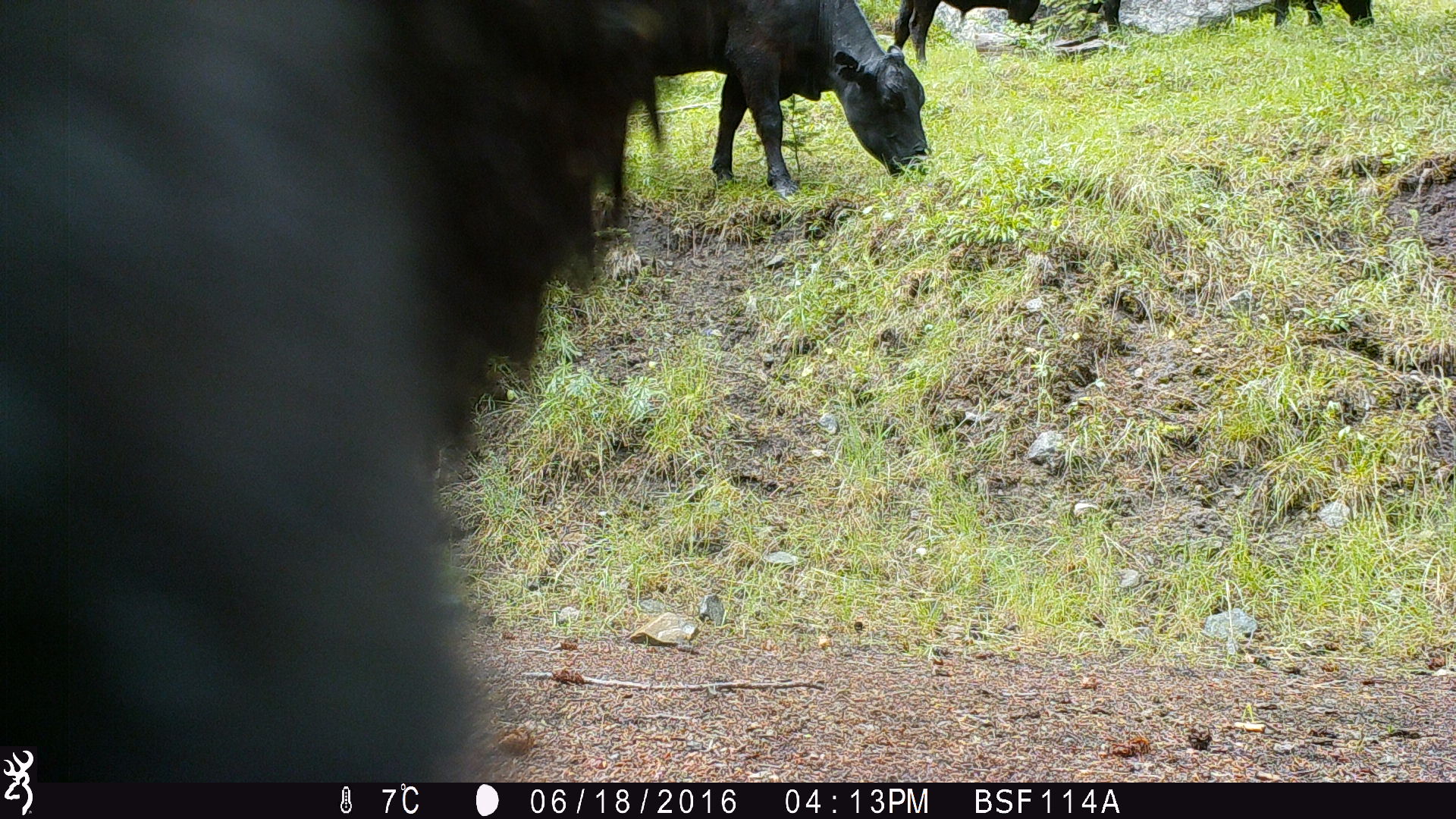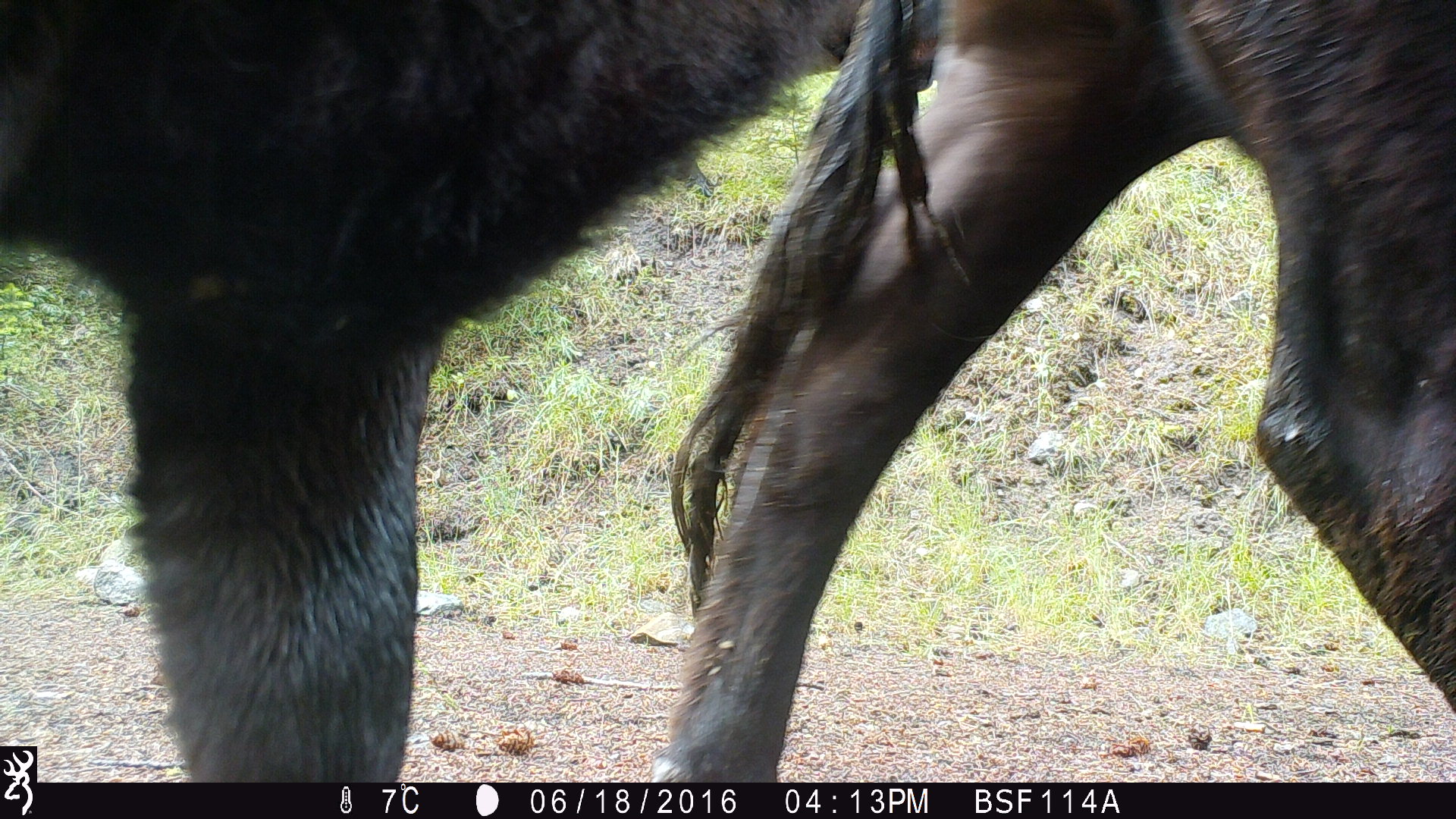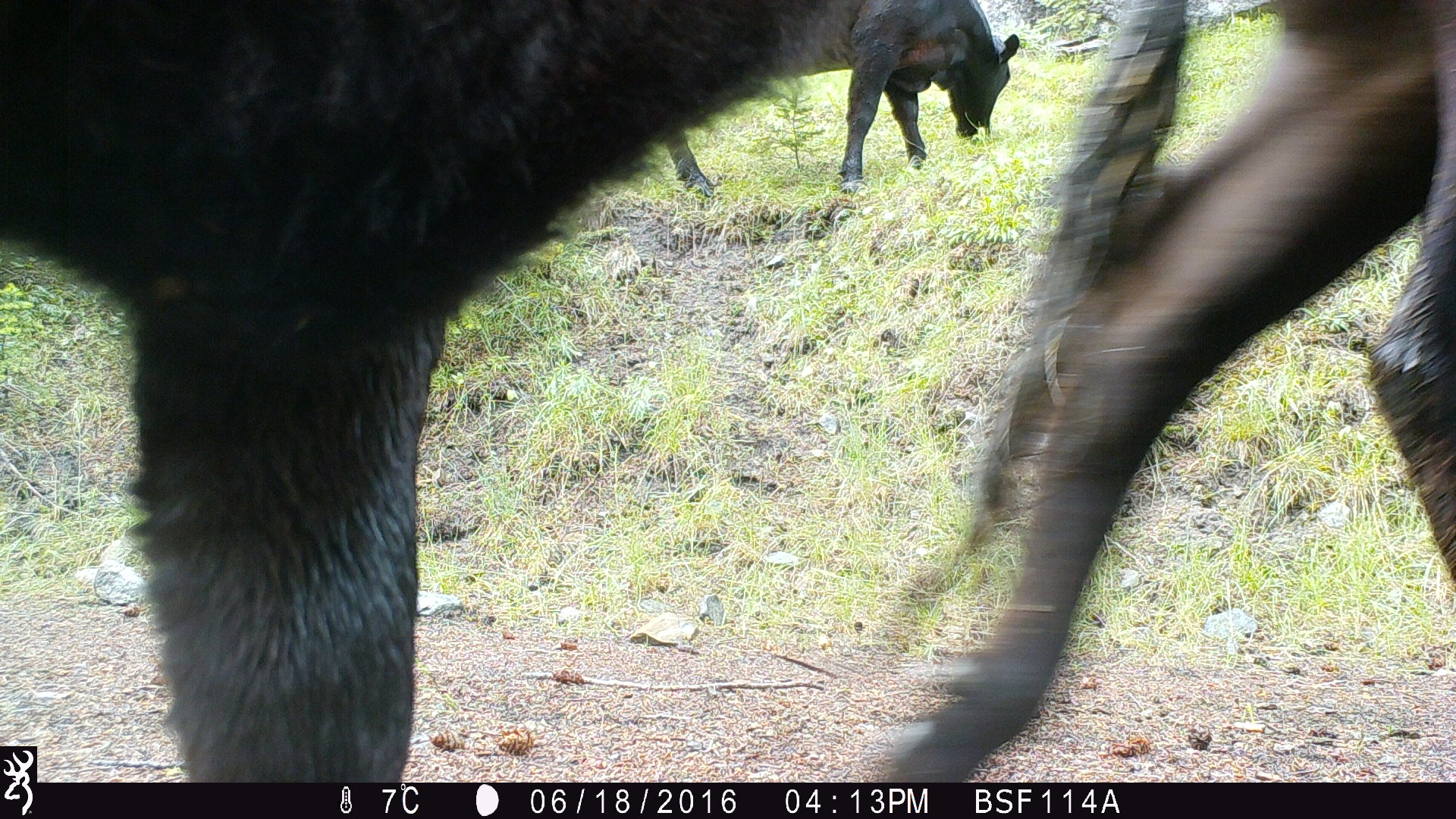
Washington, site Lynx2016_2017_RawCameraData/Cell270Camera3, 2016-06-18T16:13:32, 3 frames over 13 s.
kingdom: Animalia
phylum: Chordata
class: Mammalia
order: Artiodactyla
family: Bovidae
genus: Bos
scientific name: Bos taurus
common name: domestic cattle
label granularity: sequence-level